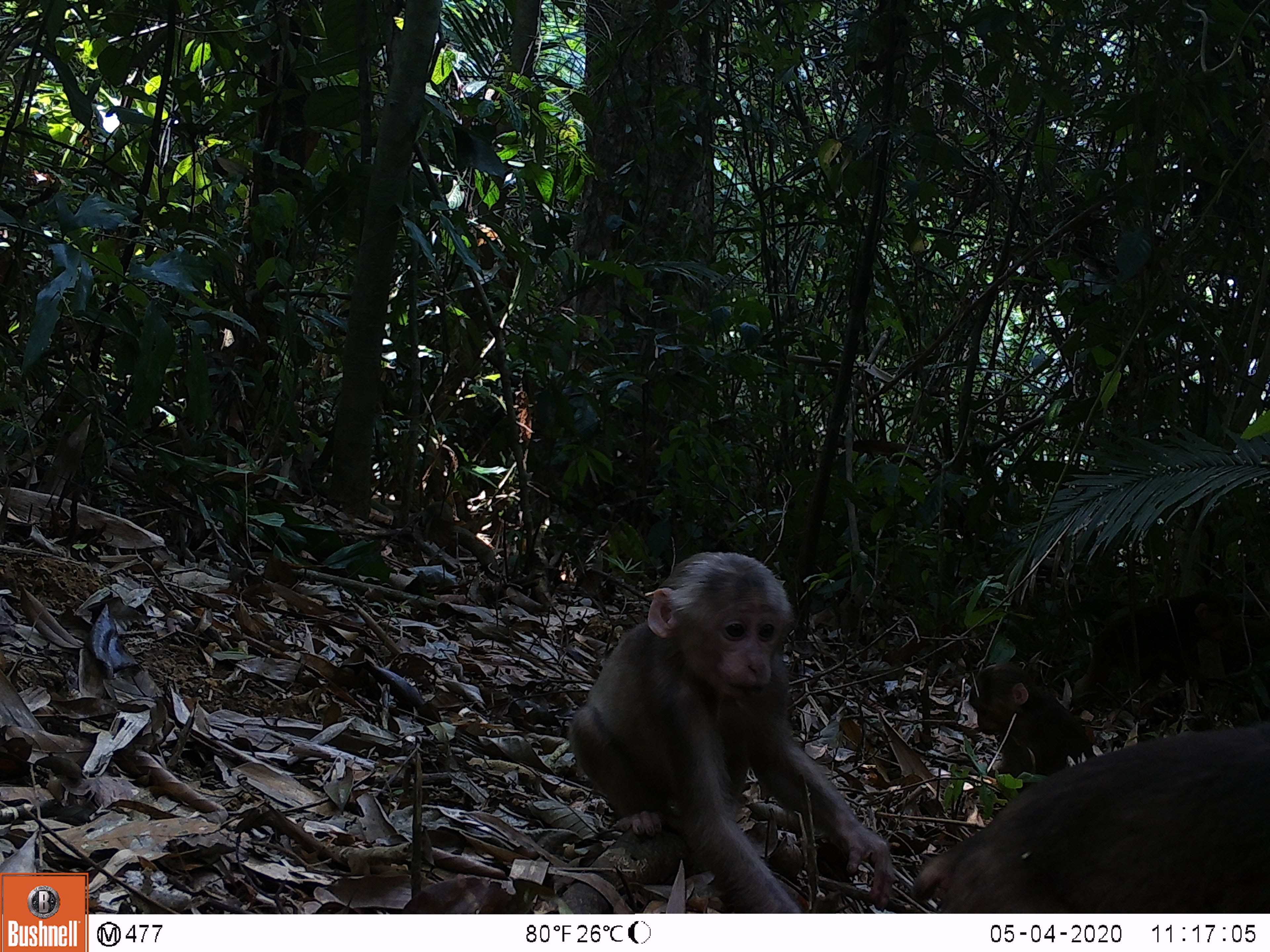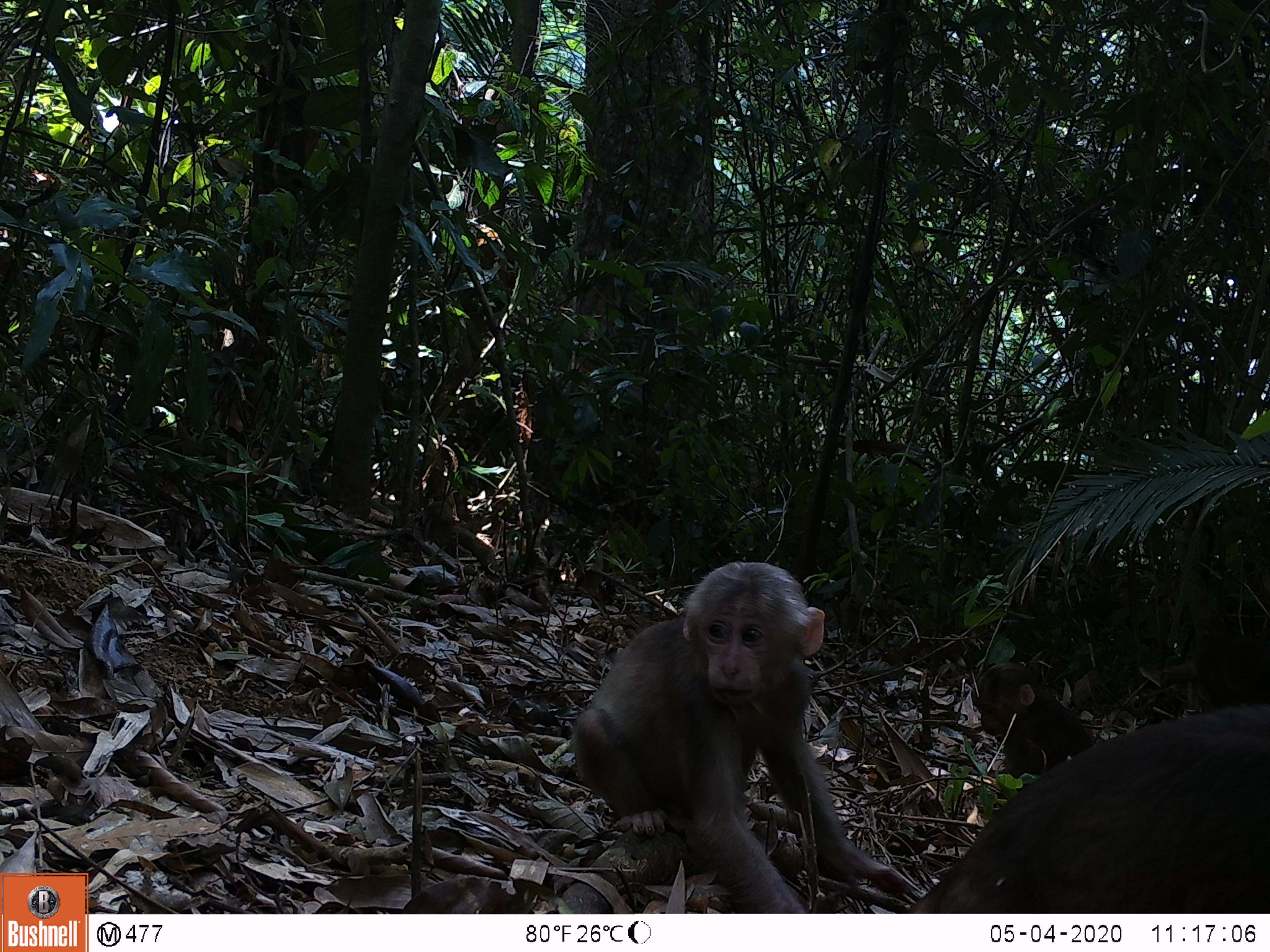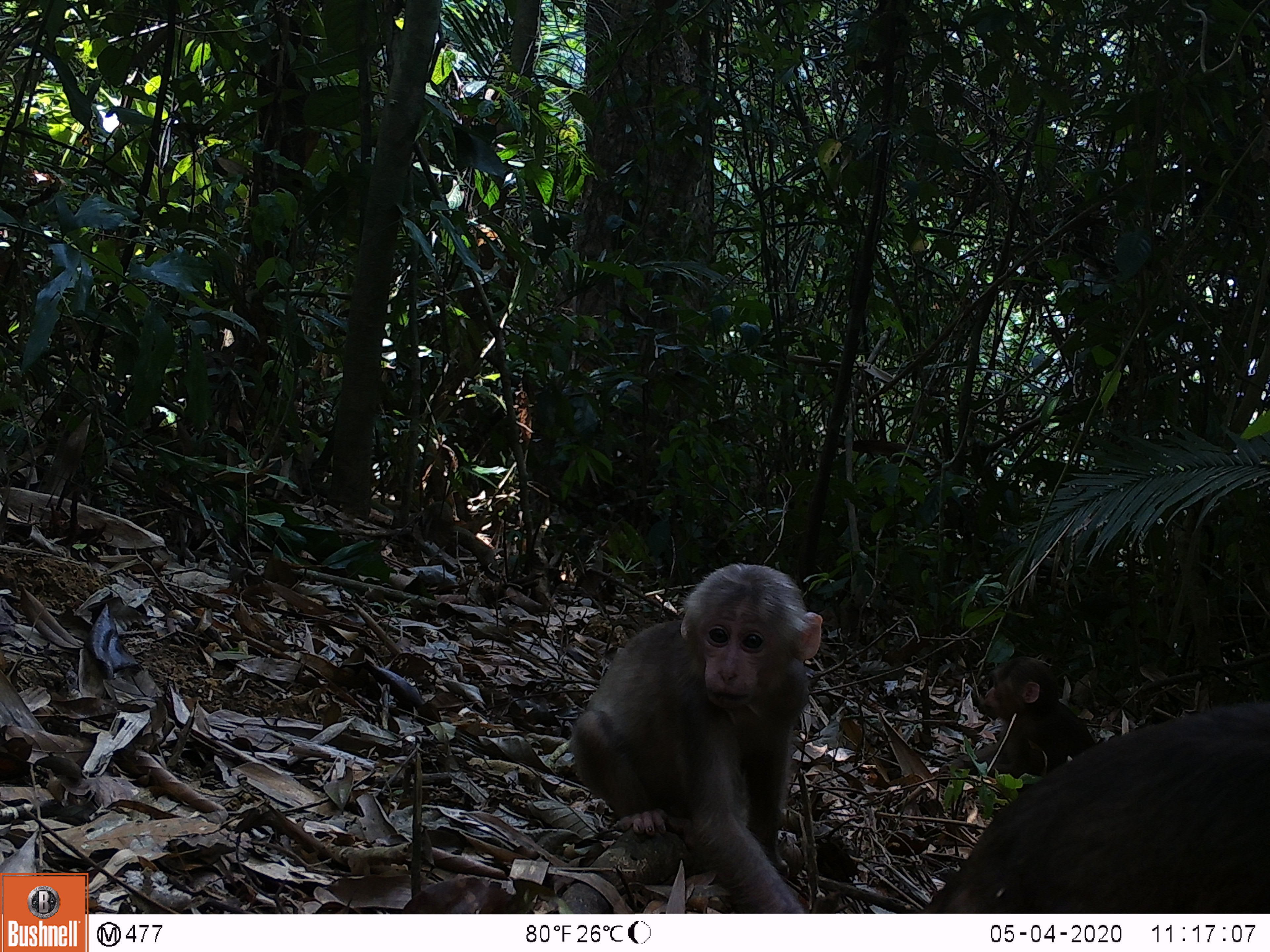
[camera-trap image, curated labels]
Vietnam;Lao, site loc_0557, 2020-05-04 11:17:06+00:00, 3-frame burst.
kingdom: Animalia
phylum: Chordata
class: Mammalia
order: Primates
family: Cercopithecidae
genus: Macaca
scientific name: Macaca arctoides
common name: stump-tailed macaque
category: stump tailed macaque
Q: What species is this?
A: Stump tailed macaque (stump-tailed macaque) (Macaca arctoides).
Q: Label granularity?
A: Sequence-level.